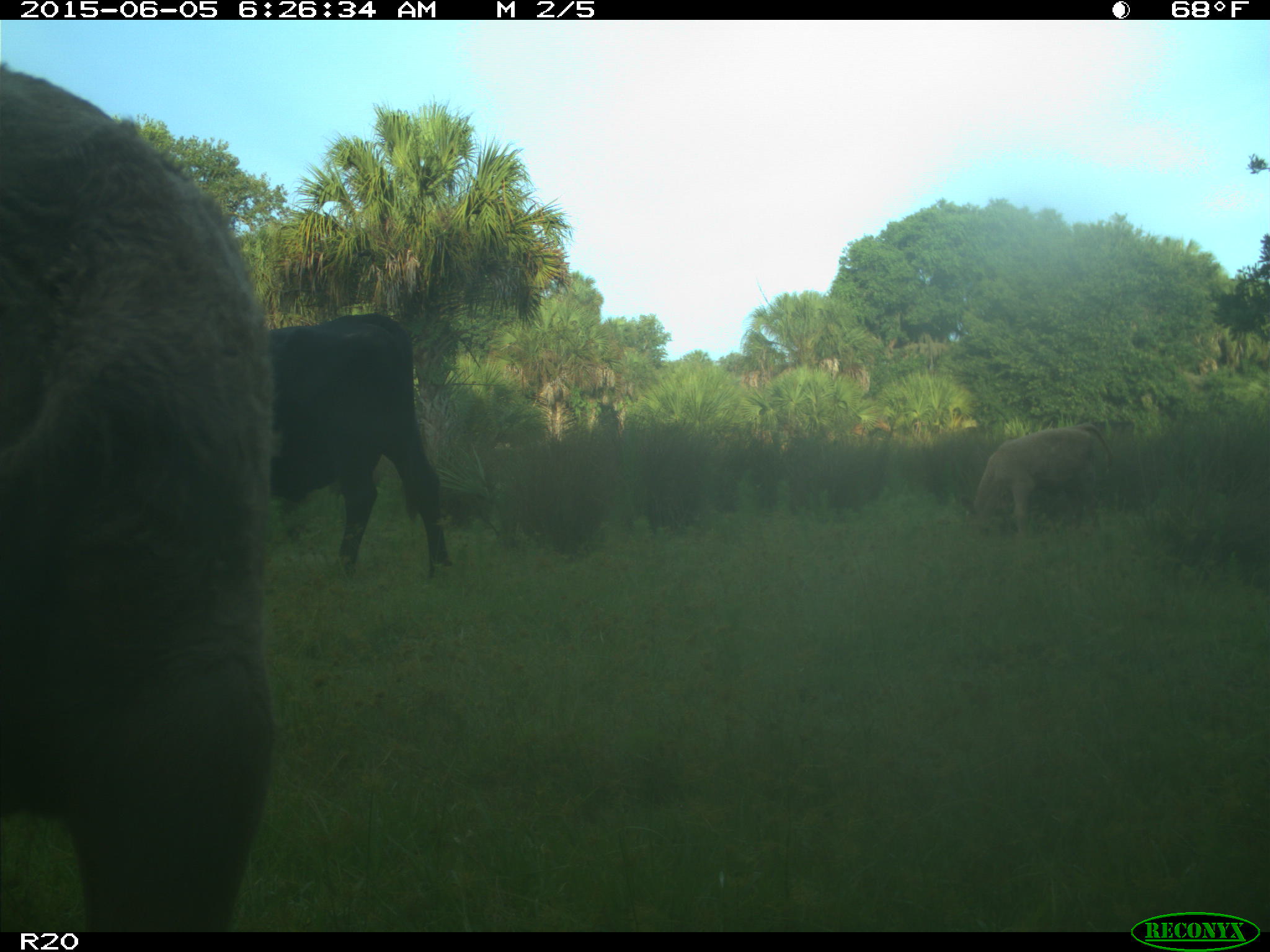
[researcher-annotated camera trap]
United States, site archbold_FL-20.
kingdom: Animalia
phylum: Chordata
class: Mammalia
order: Artiodactyla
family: Bovidae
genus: Bos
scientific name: Bos taurus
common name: domestic cow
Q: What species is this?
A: Bos taurus (domestic cow).